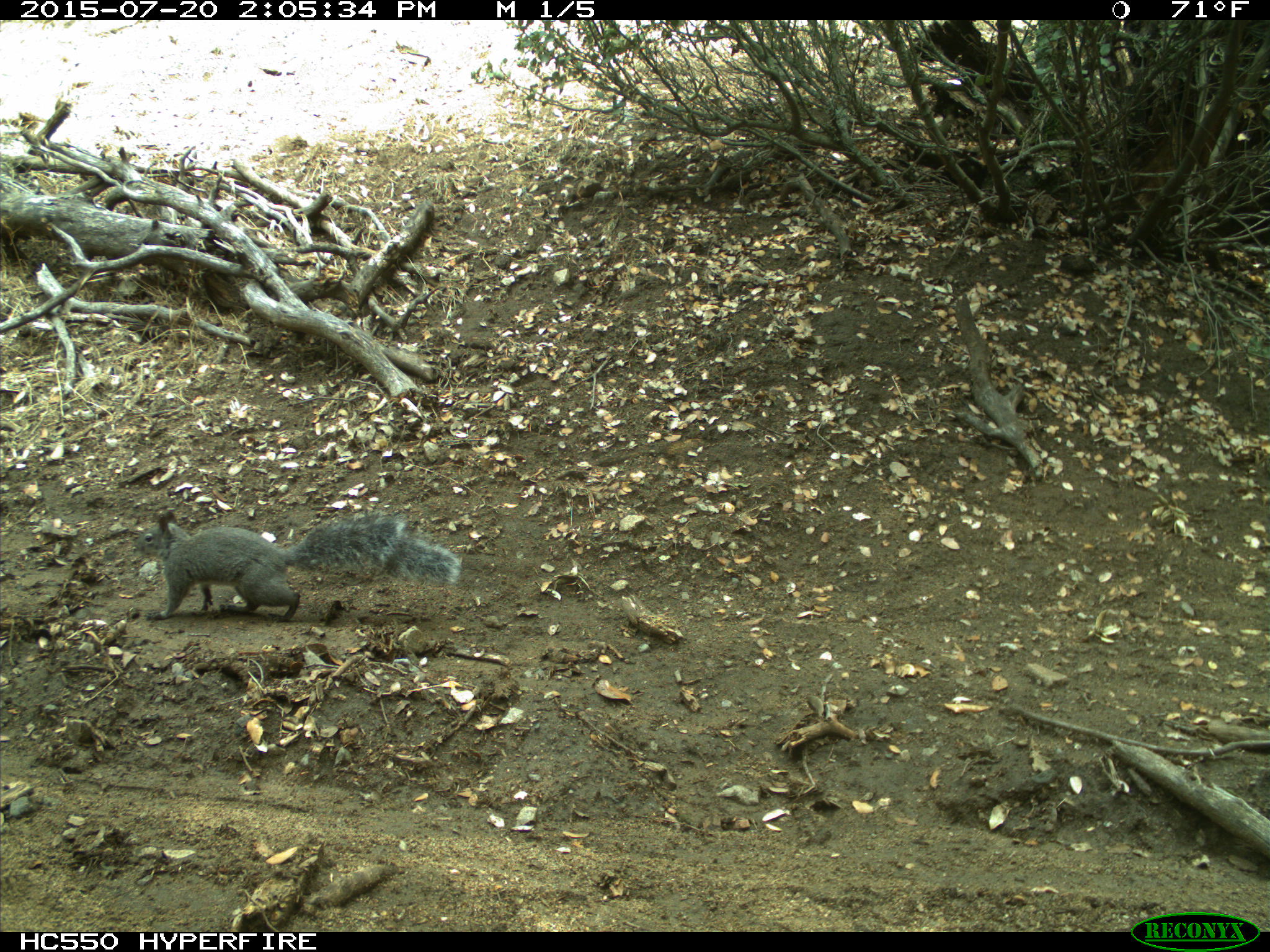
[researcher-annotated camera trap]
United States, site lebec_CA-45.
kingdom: Animalia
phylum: Chordata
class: Mammalia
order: Rodentia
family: Sciuridae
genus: Sciurus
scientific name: Sciurus carolinensis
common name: eastern gray squirrel